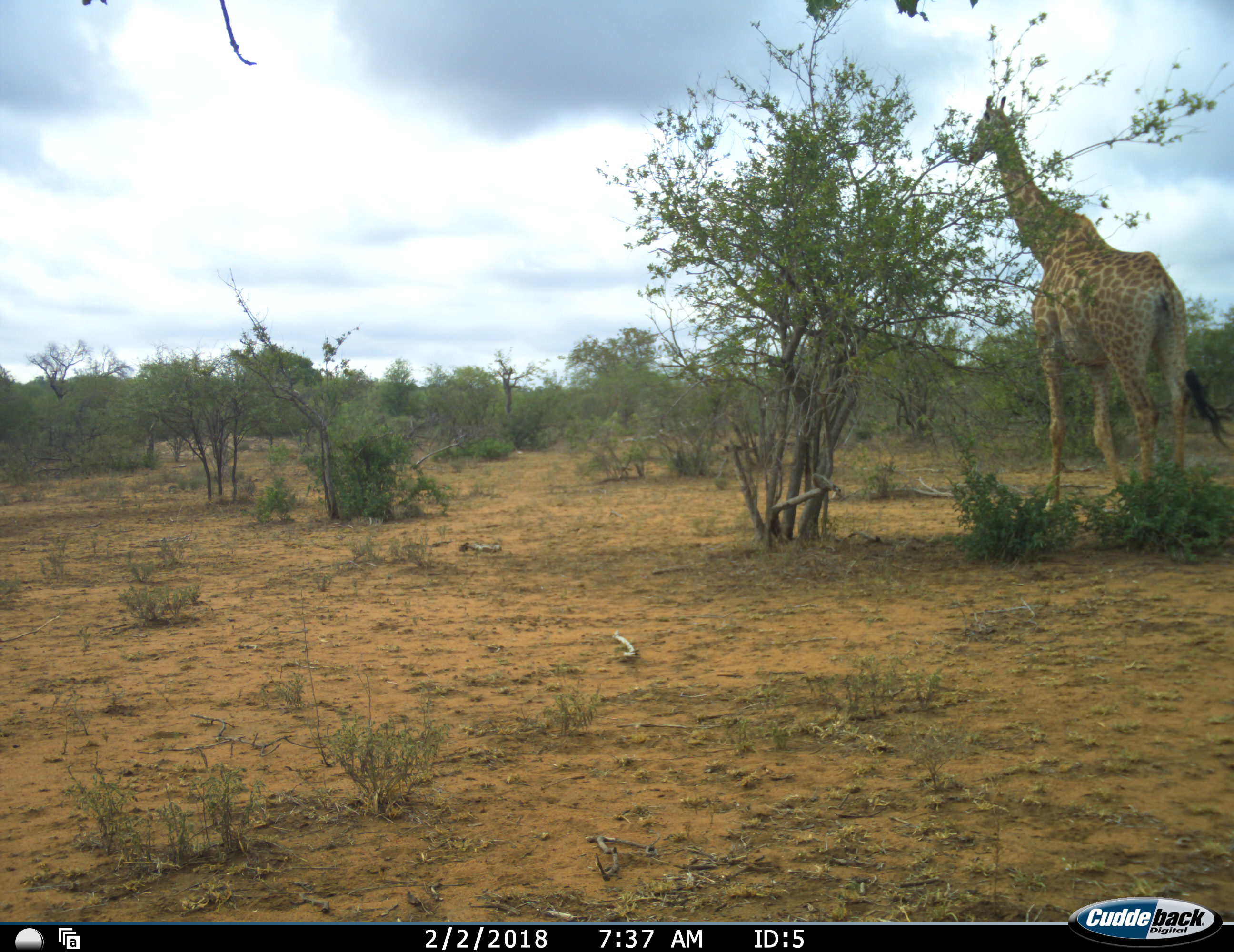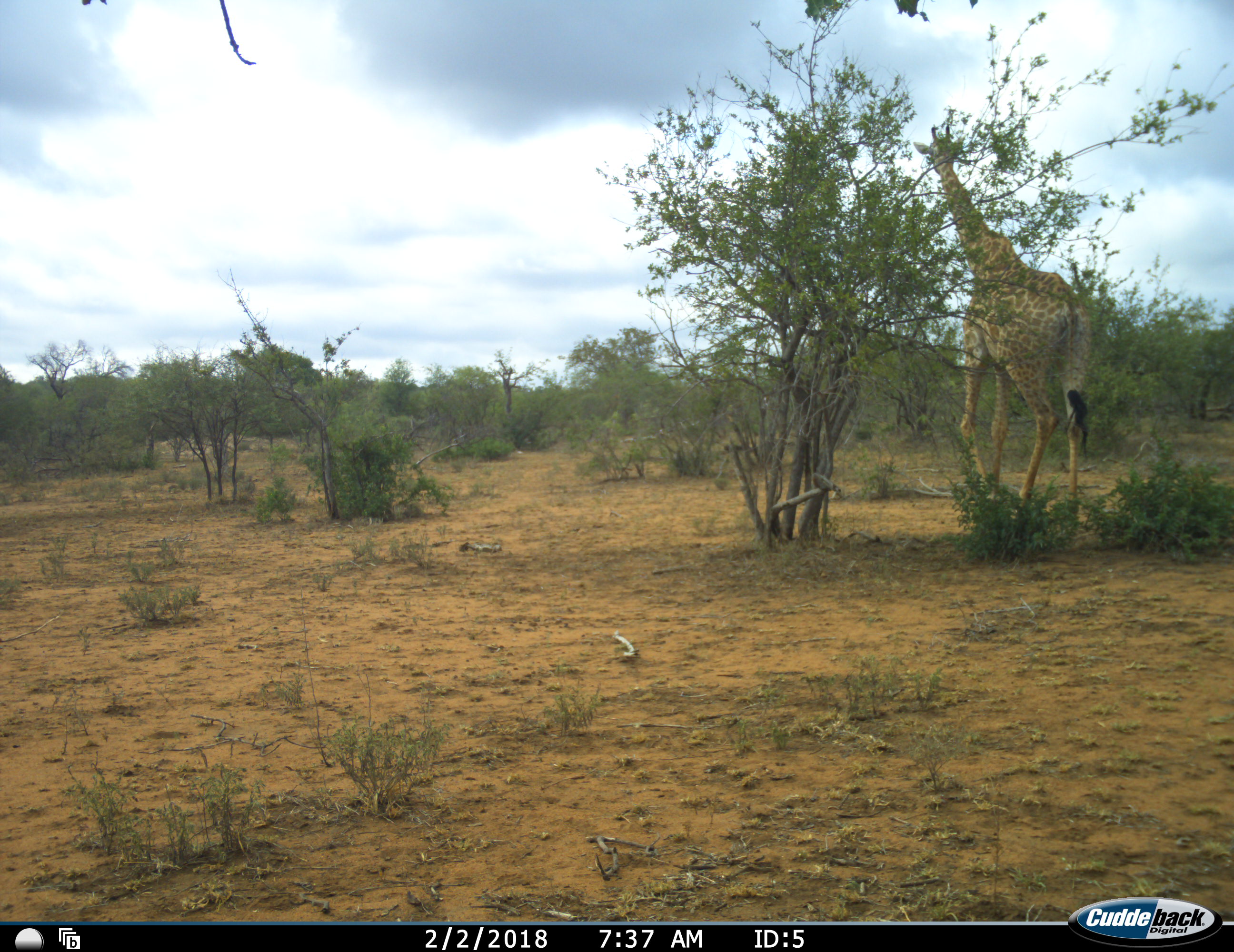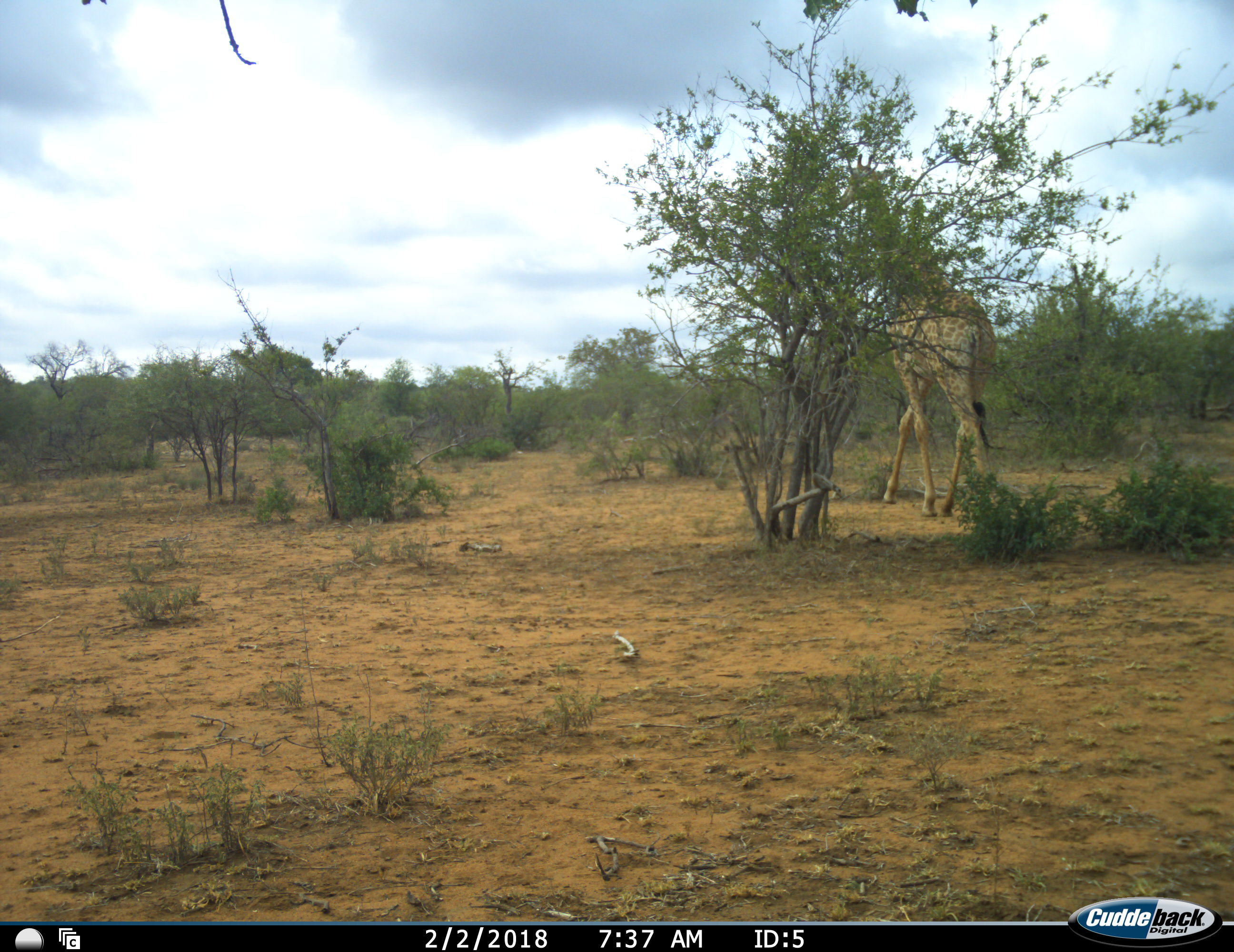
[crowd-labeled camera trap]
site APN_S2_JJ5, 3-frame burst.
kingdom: Animalia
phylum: Chordata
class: Mammalia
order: Artiodactyla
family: Giraffidae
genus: Giraffa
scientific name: Giraffa camelopardalis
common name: giraffe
Giraffe (Giraffa camelopardalis), count 1. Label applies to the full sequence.